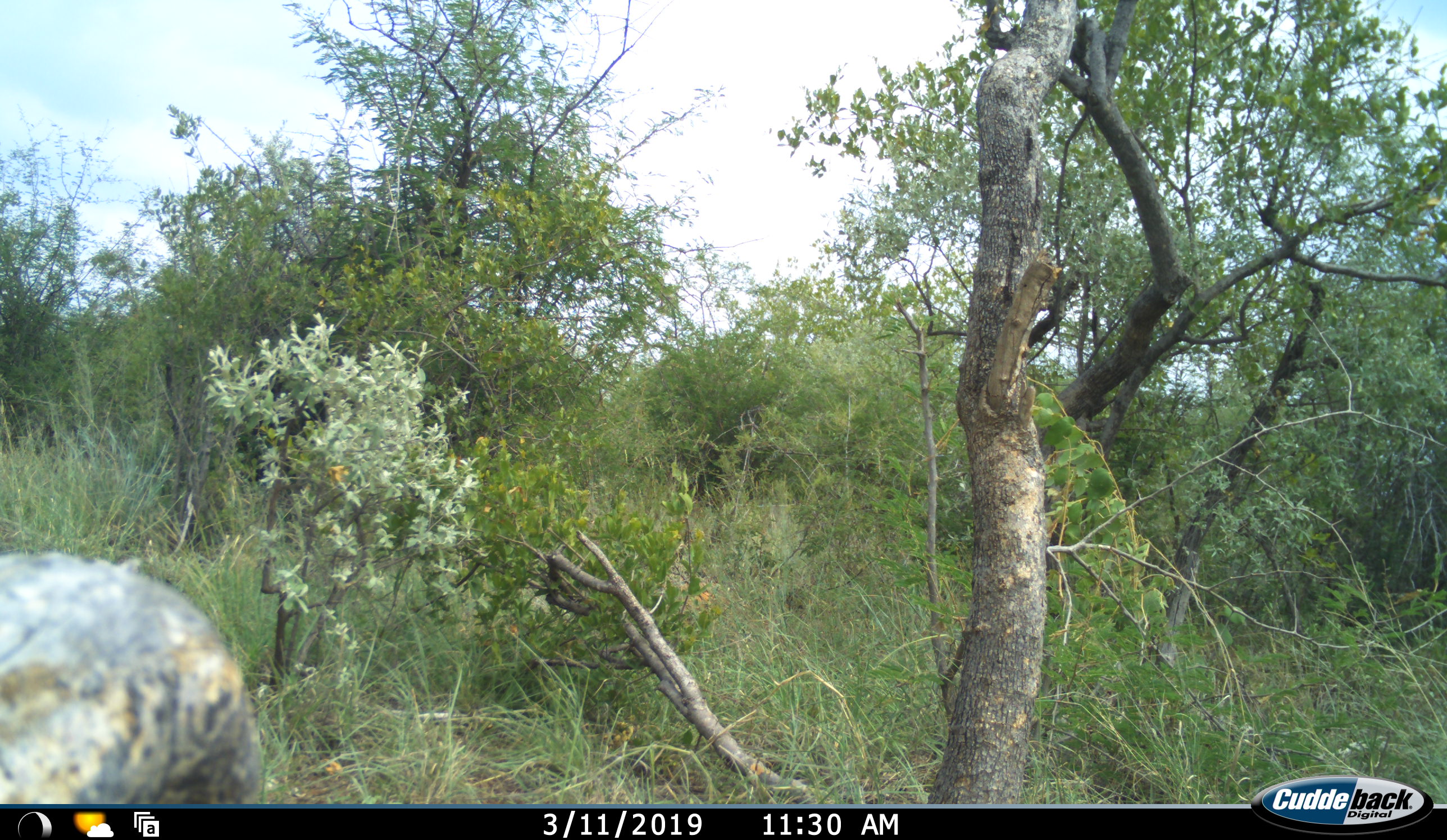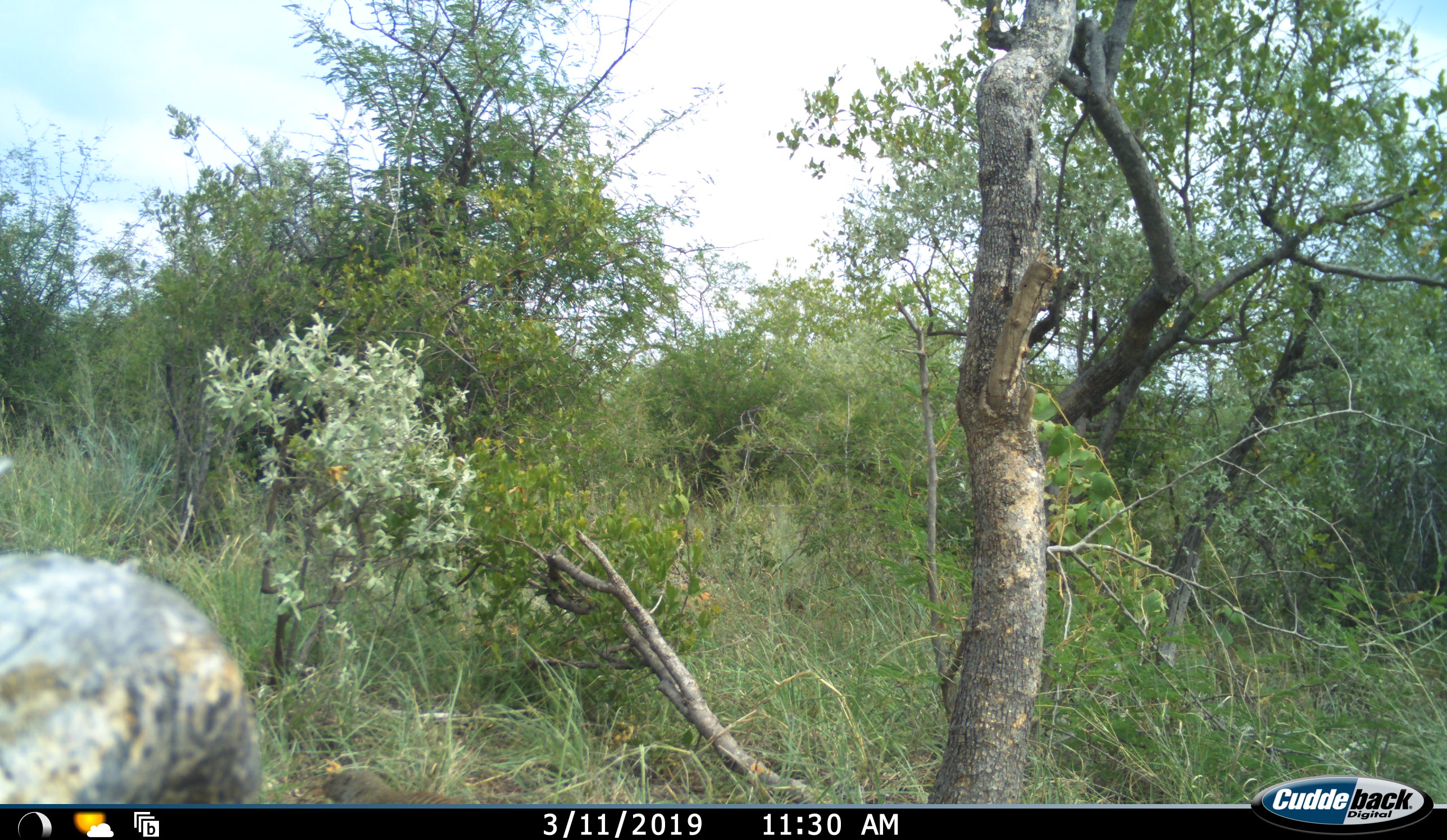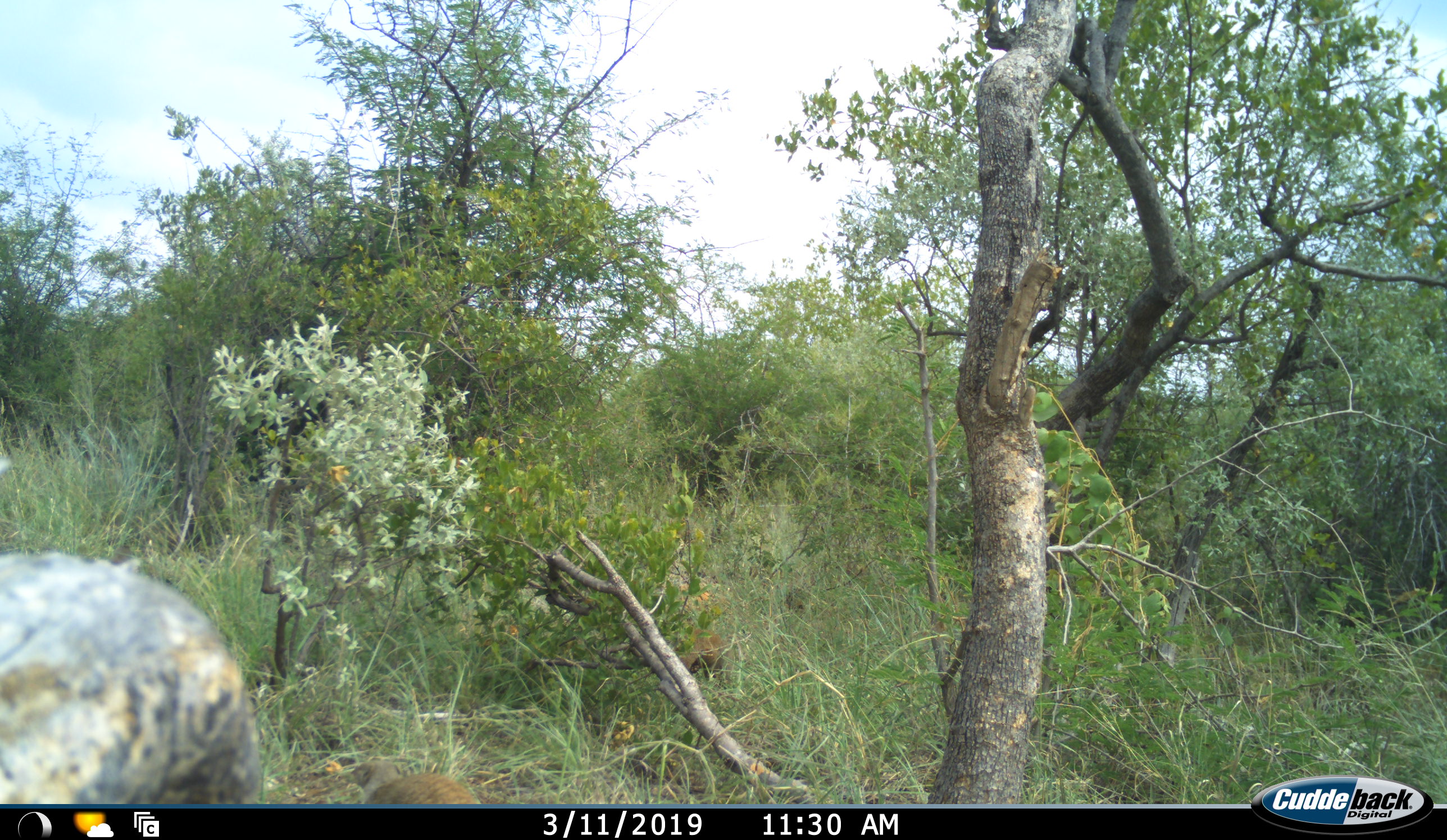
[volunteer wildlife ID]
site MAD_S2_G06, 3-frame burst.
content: unidentified animal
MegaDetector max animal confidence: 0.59